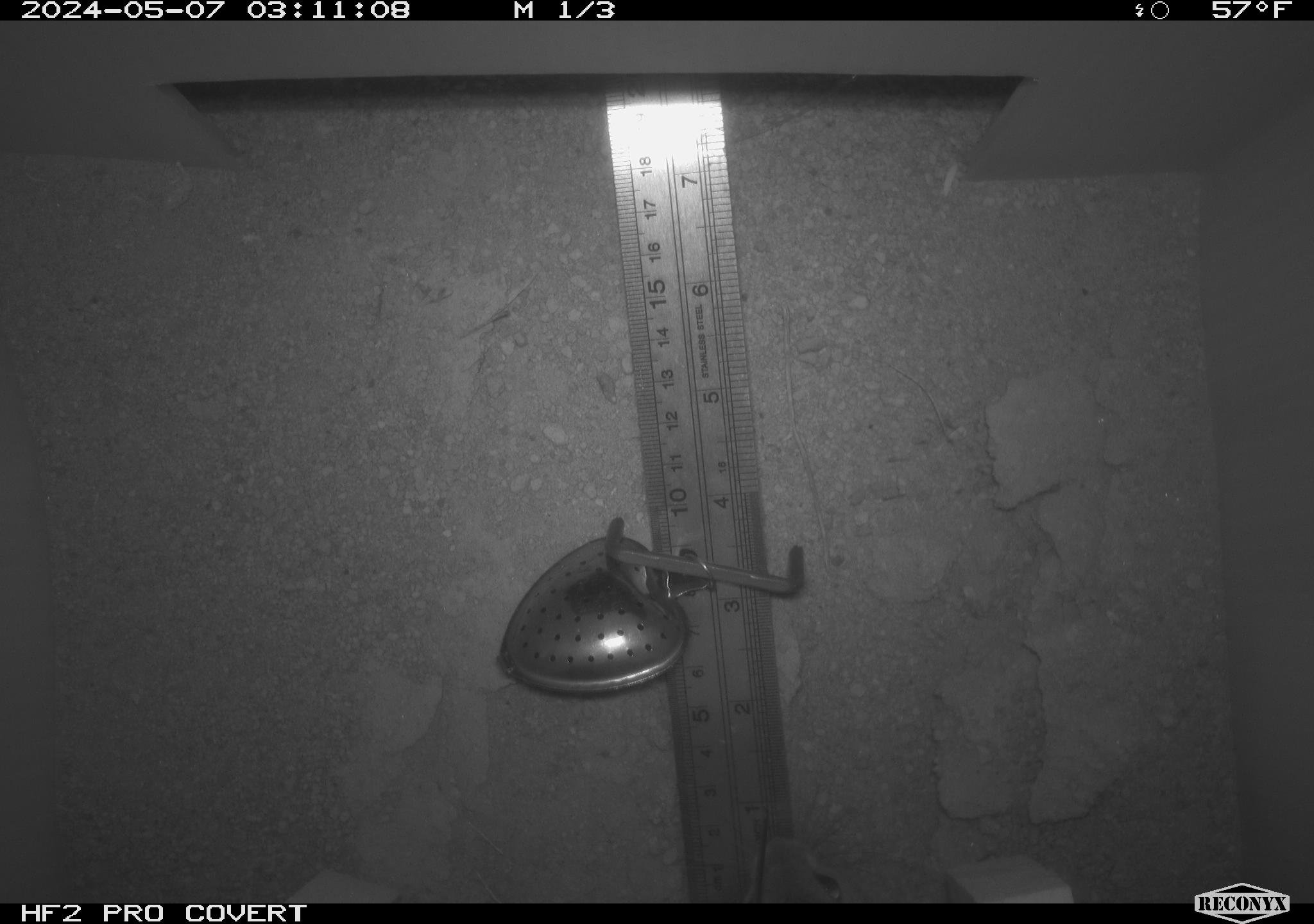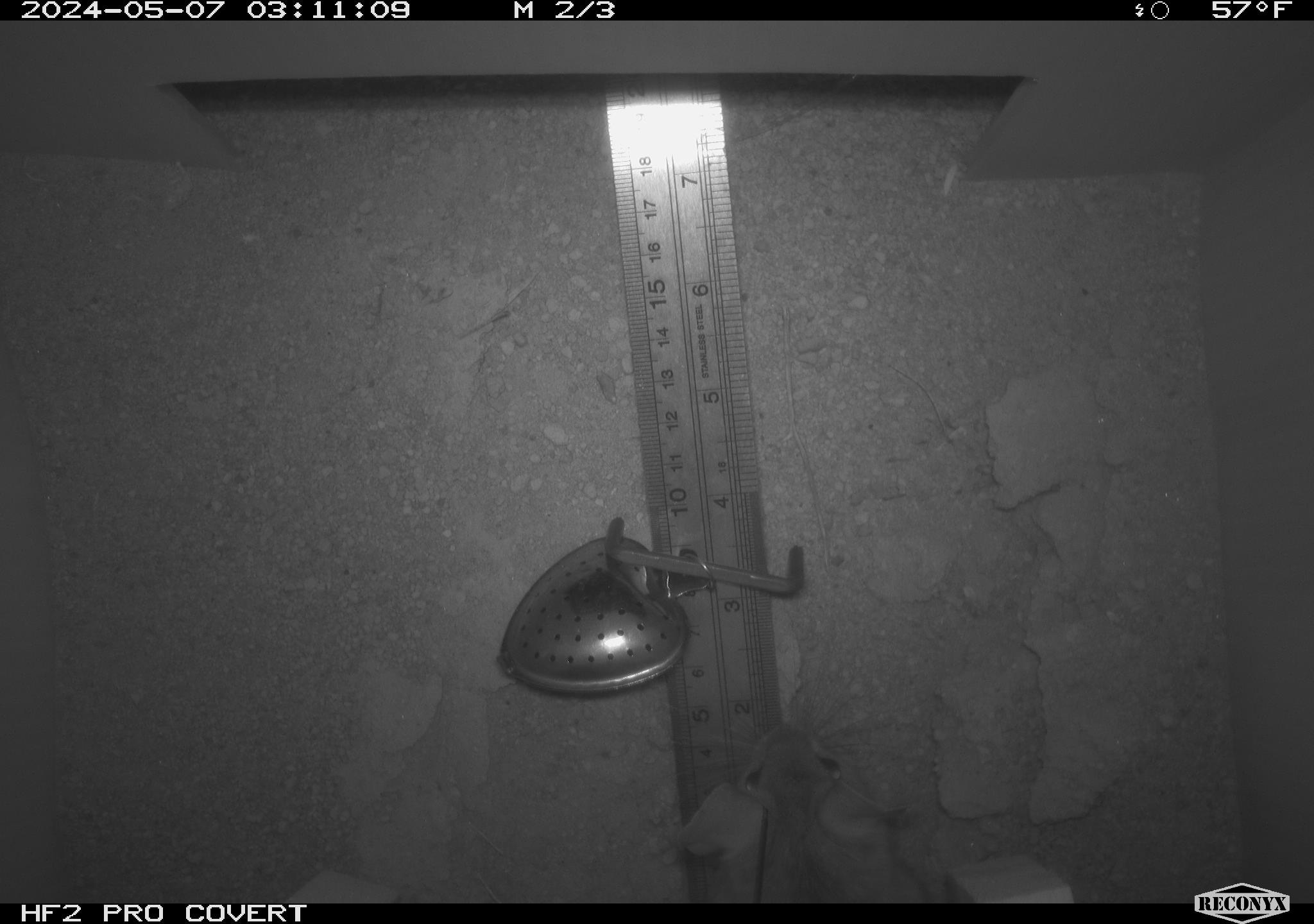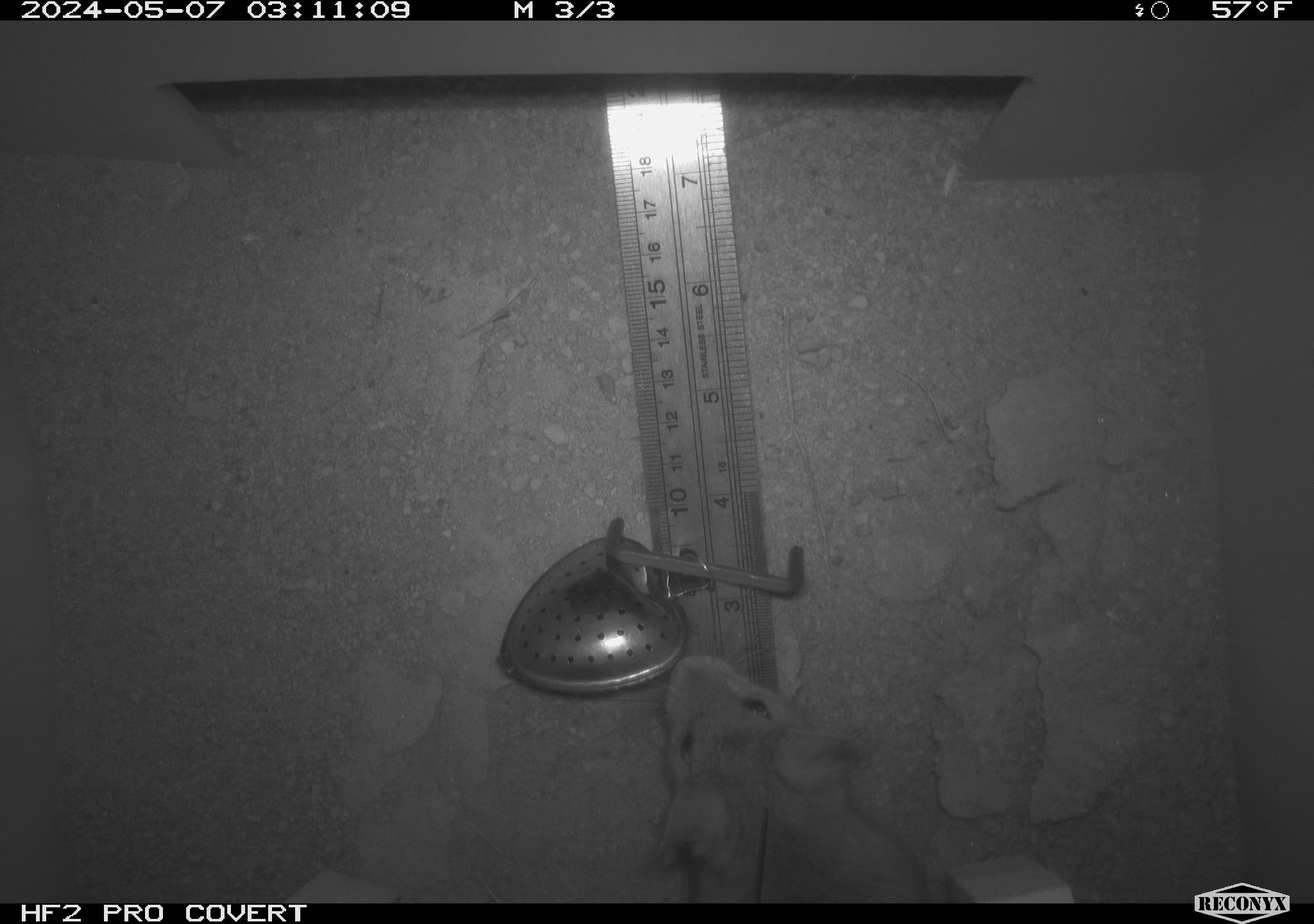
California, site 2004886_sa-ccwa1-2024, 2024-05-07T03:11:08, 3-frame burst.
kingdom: Animalia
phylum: Chordata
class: Mammalia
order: Rodentia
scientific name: Rodentia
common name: woodrat or rat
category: woodrat or rat species